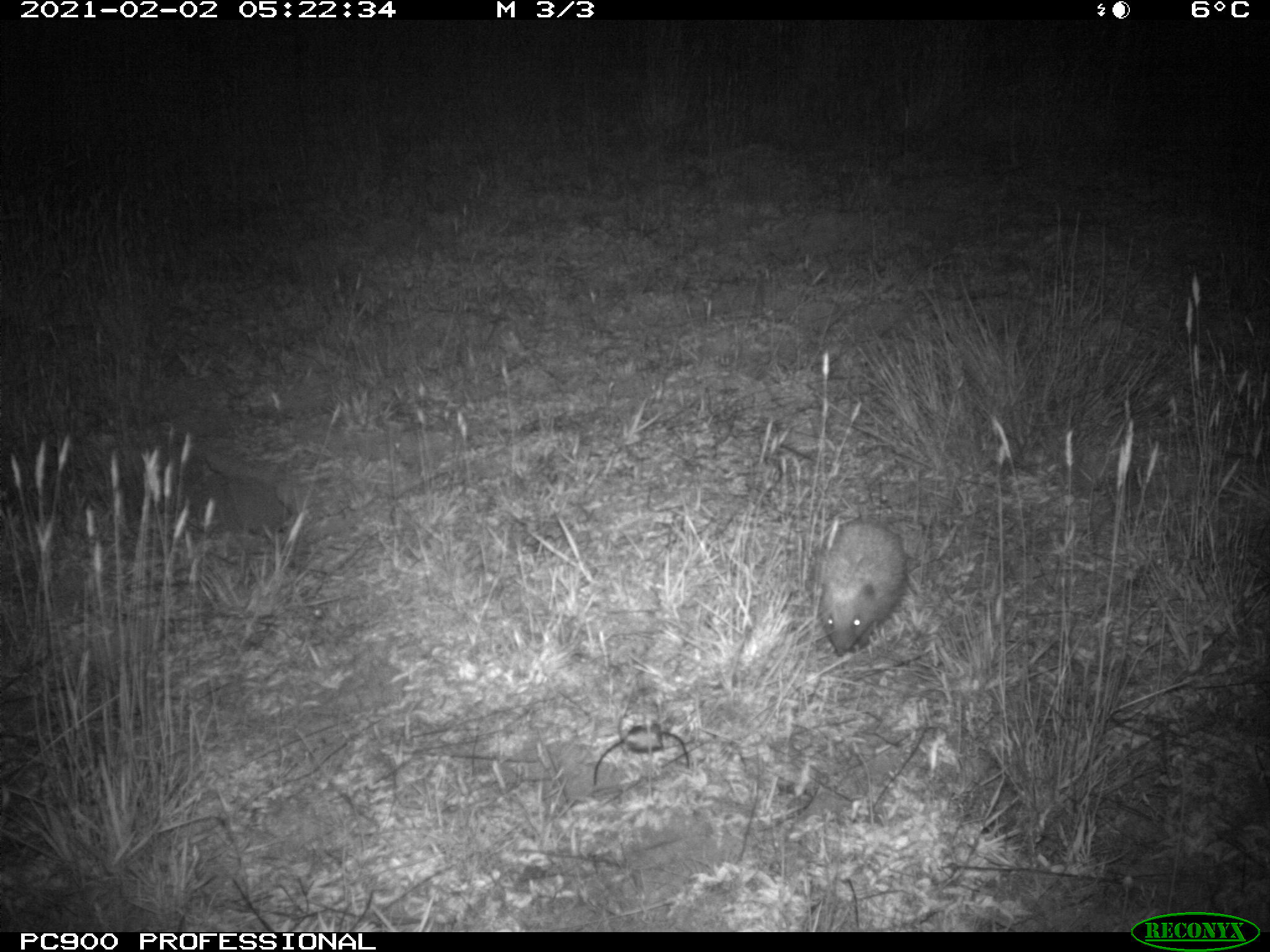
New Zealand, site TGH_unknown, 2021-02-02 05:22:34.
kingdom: Animalia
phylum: Chordata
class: Mammalia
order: Eulipotyphla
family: Erinaceidae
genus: Erinaceus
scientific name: Erinaceus europaeus europaeus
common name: european hedgehog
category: hedgehog